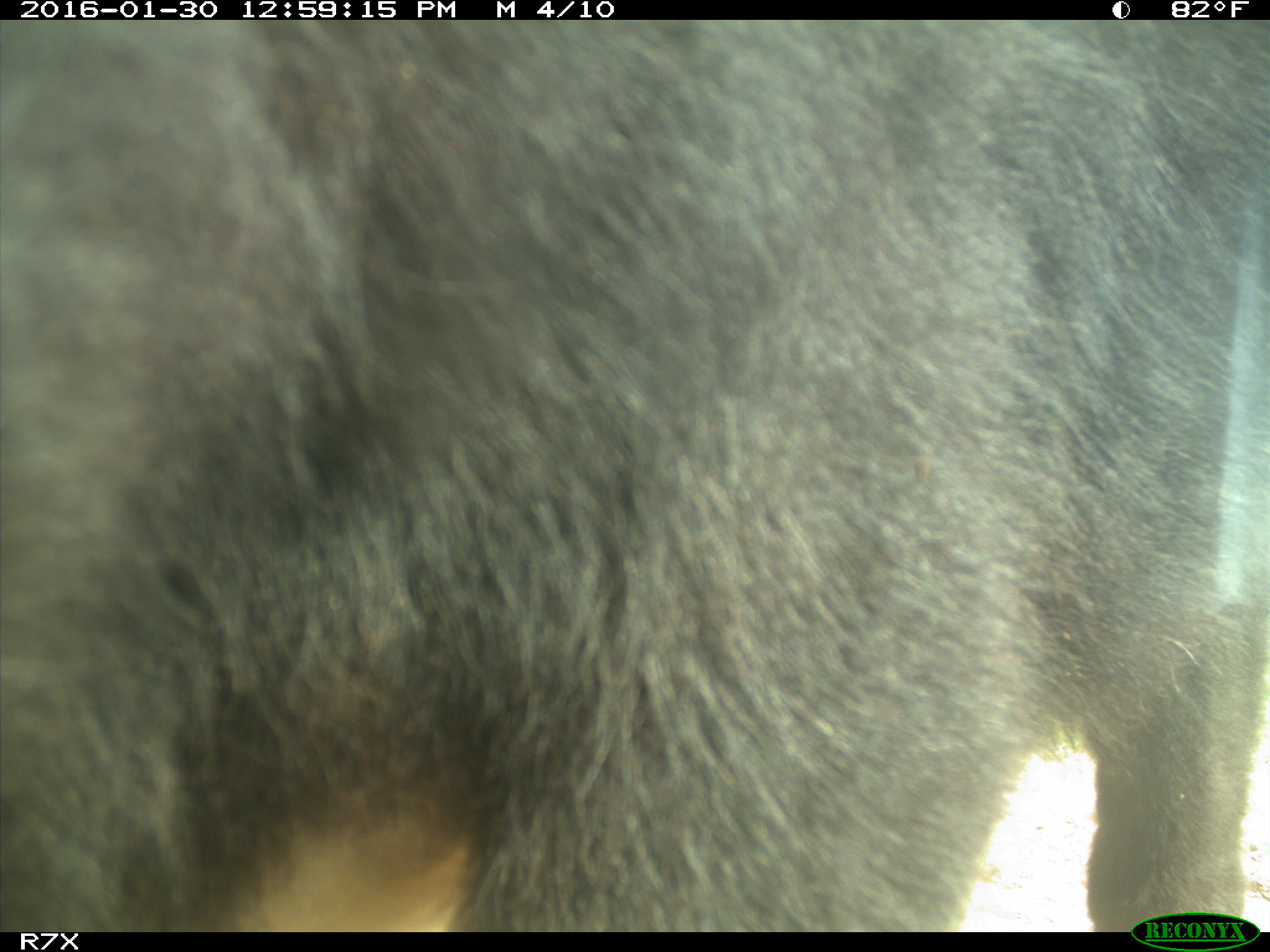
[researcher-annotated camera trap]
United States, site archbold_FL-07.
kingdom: Animalia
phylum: Chordata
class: Mammalia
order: Artiodactyla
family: Bovidae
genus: Bos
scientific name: Bos taurus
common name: domestic cow